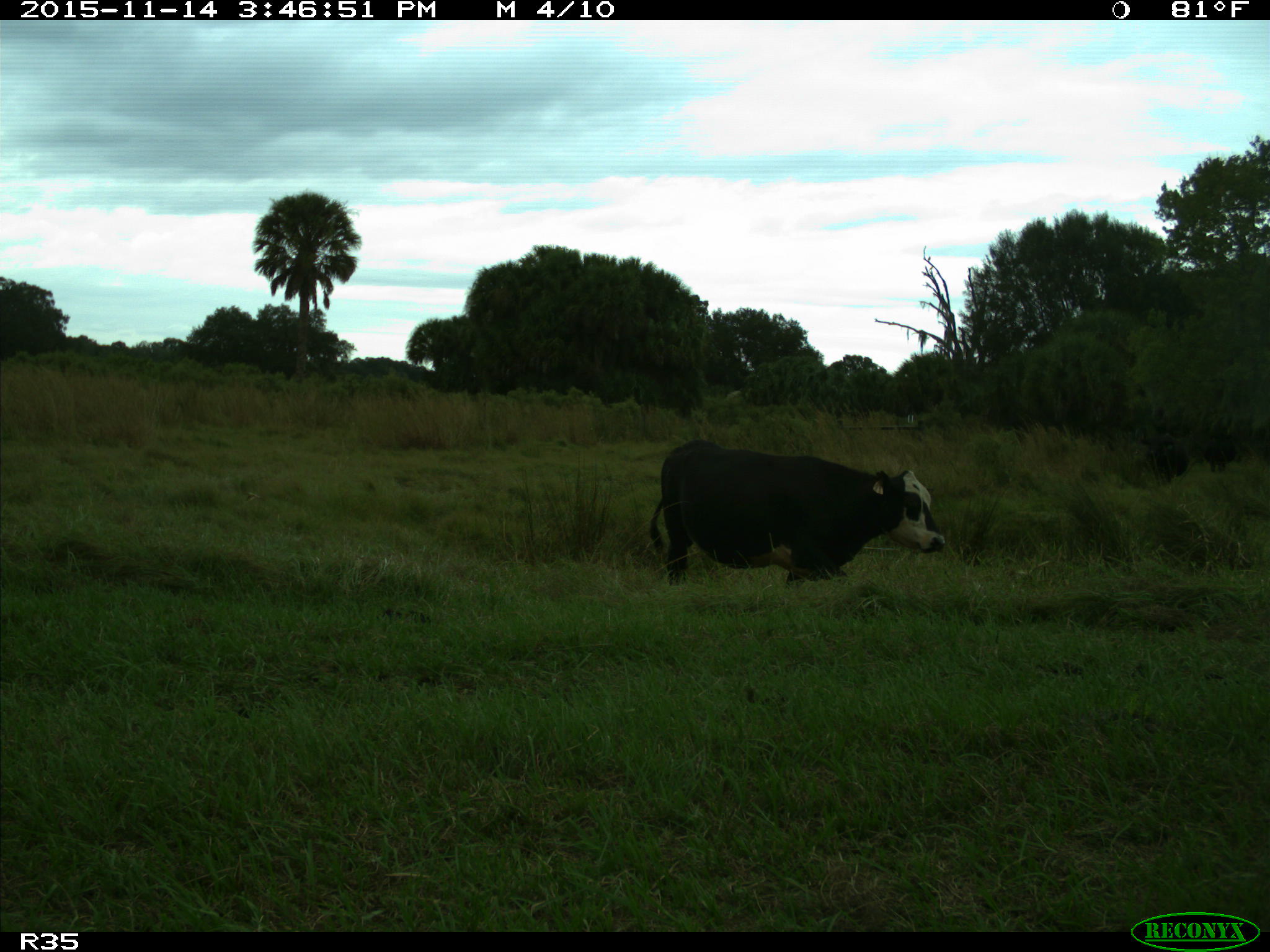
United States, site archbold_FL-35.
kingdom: Animalia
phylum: Chordata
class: Mammalia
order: Artiodactyla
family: Bovidae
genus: Bos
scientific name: Bos taurus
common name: domestic cow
Bos taurus (domestic cow).